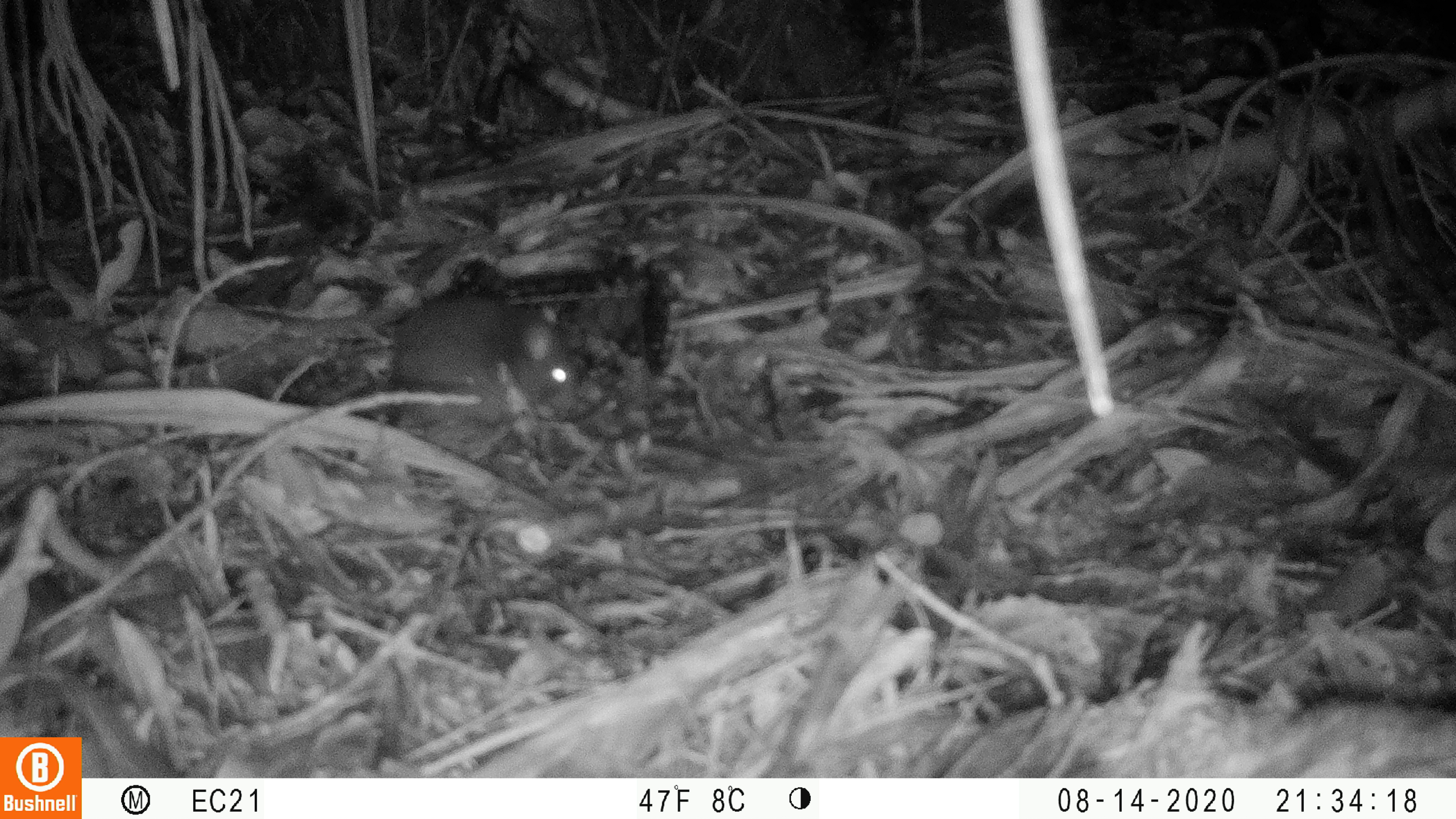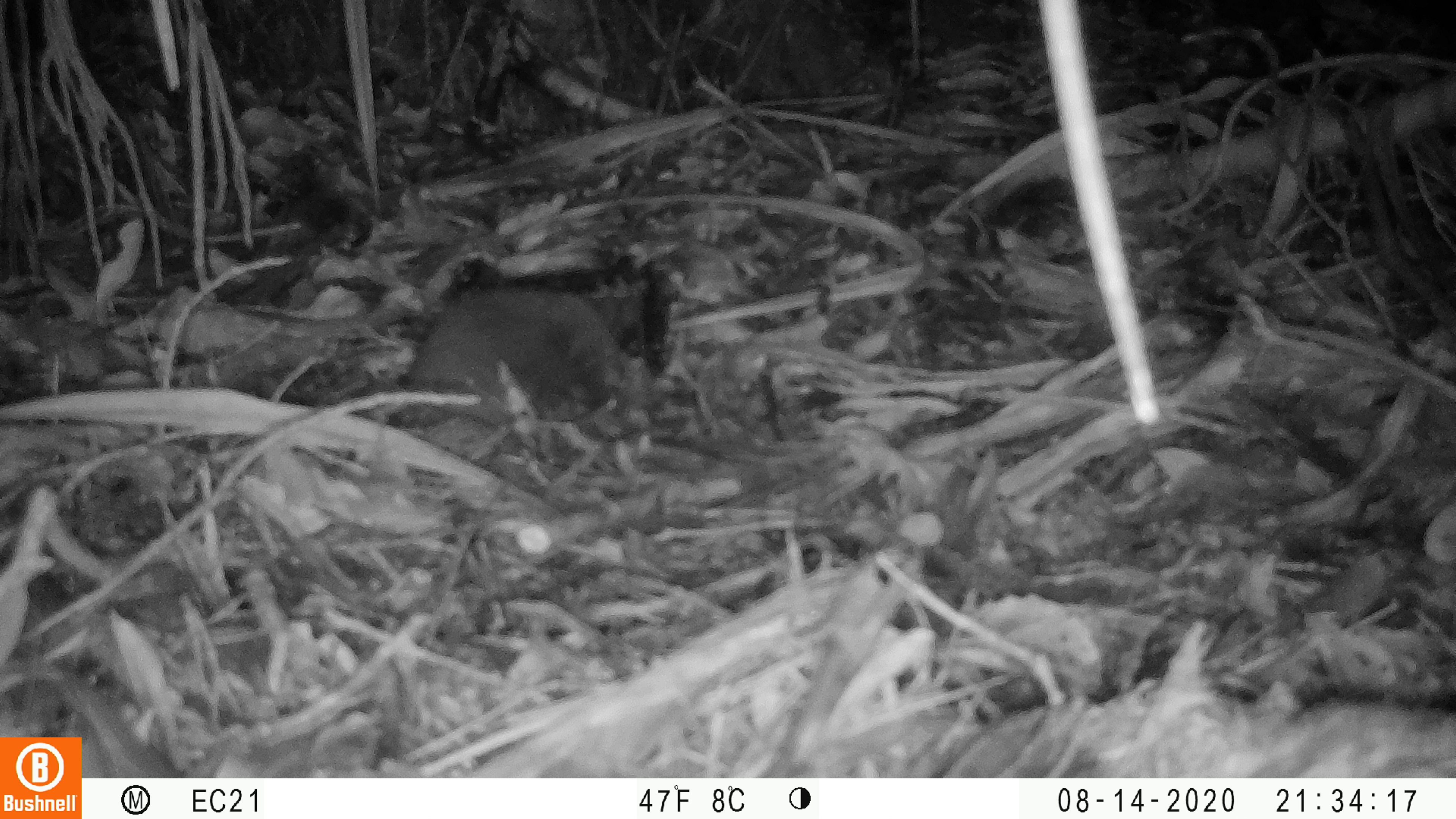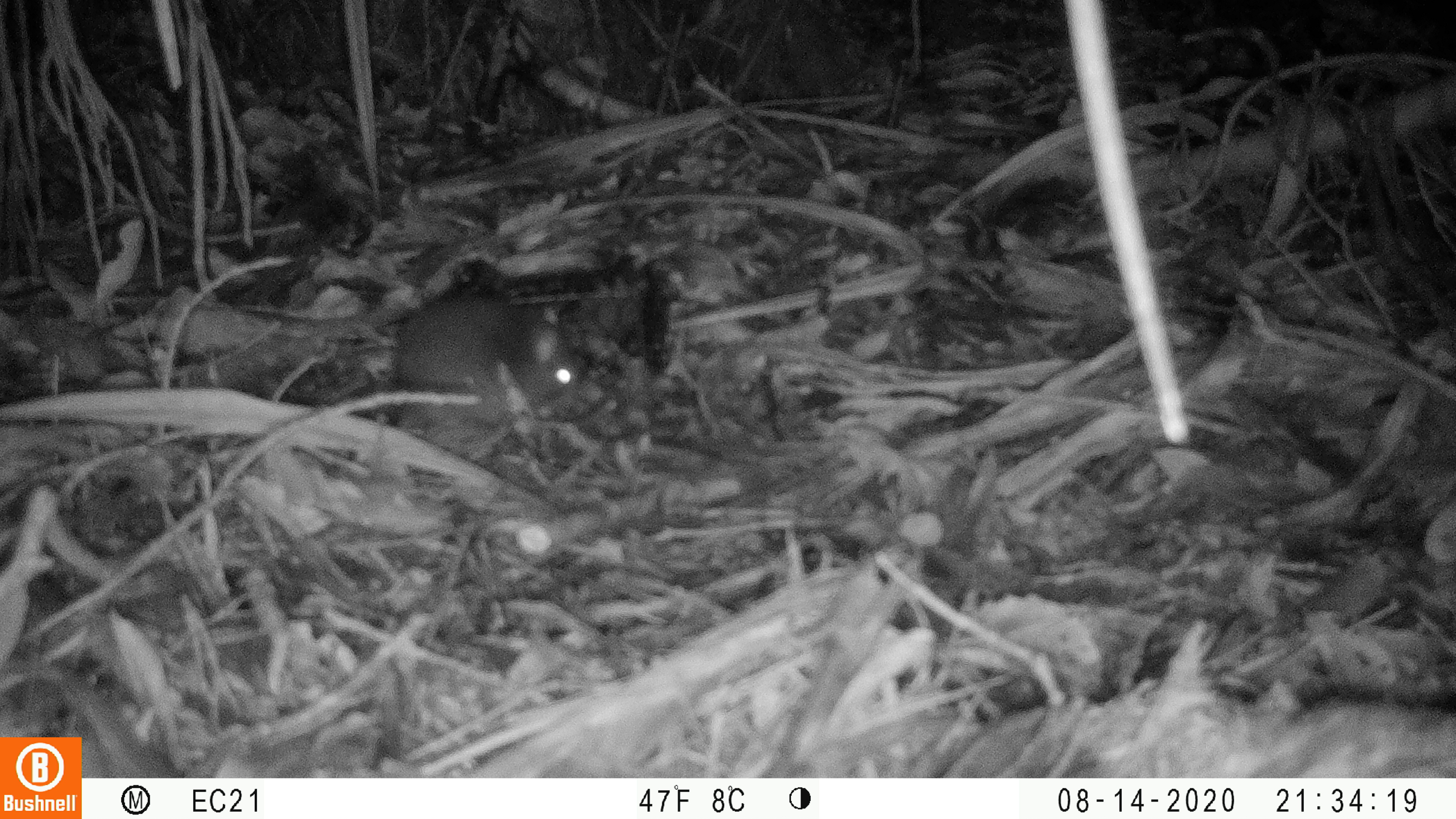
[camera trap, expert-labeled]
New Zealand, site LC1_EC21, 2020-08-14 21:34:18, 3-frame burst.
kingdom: Animalia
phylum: Chordata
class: Mammalia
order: Rodentia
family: Muridae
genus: Rattus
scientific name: Rattus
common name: rat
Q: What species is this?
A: Rat (Rattus).